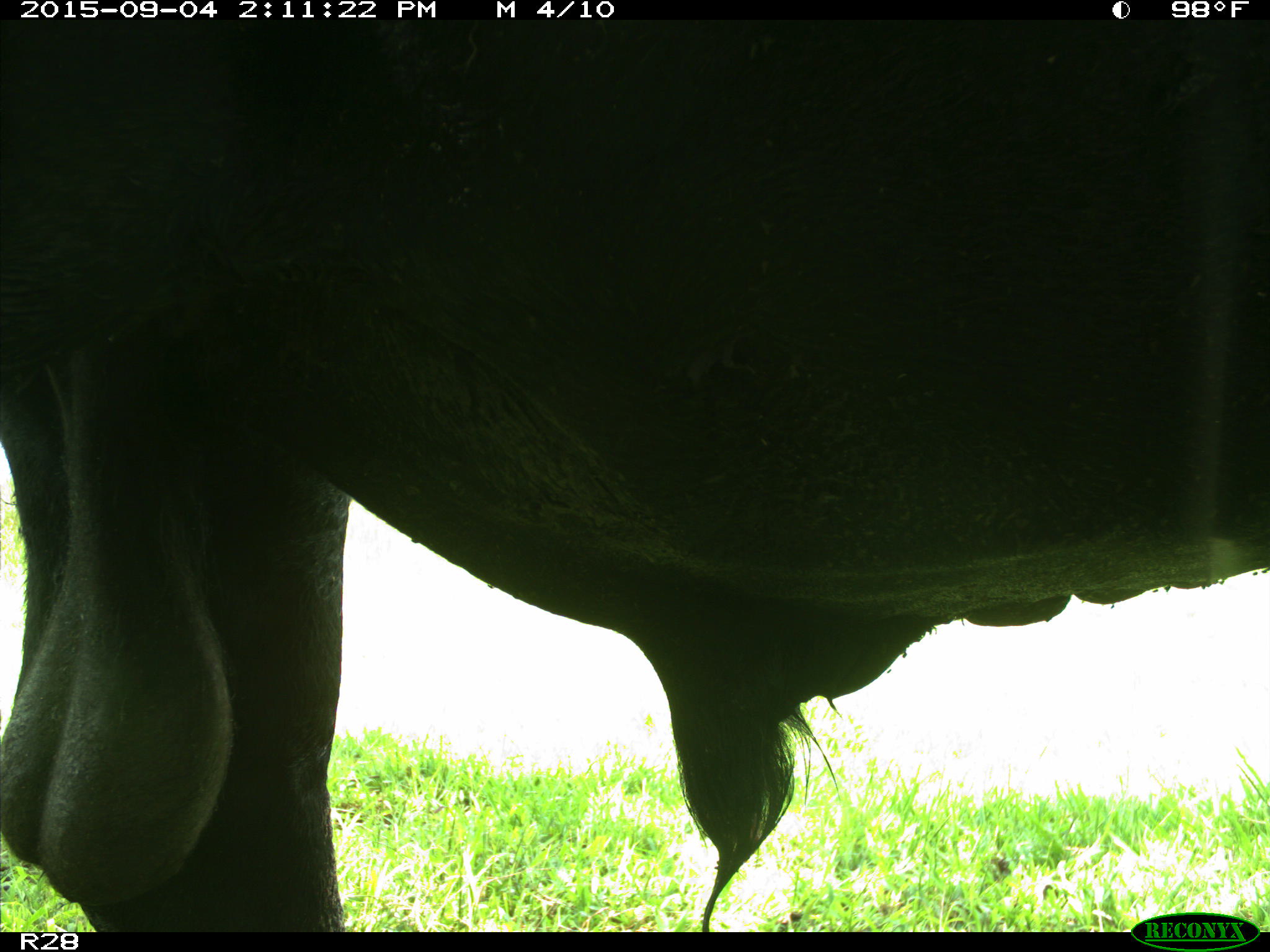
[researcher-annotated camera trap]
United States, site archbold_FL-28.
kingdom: Animalia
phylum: Chordata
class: Mammalia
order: Artiodactyla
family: Bovidae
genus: Bos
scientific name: Bos taurus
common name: domestic cow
Bos taurus (domestic cow).